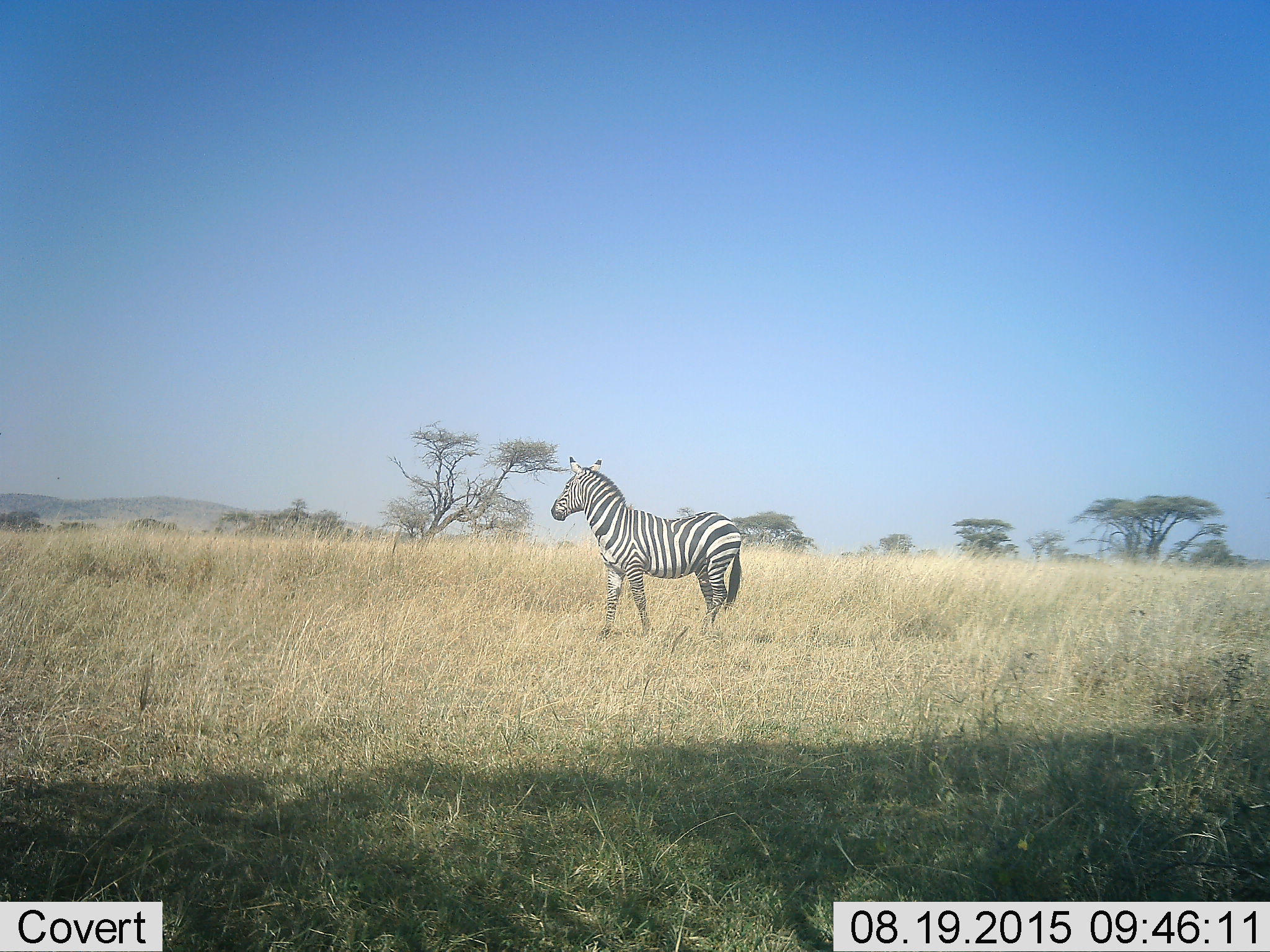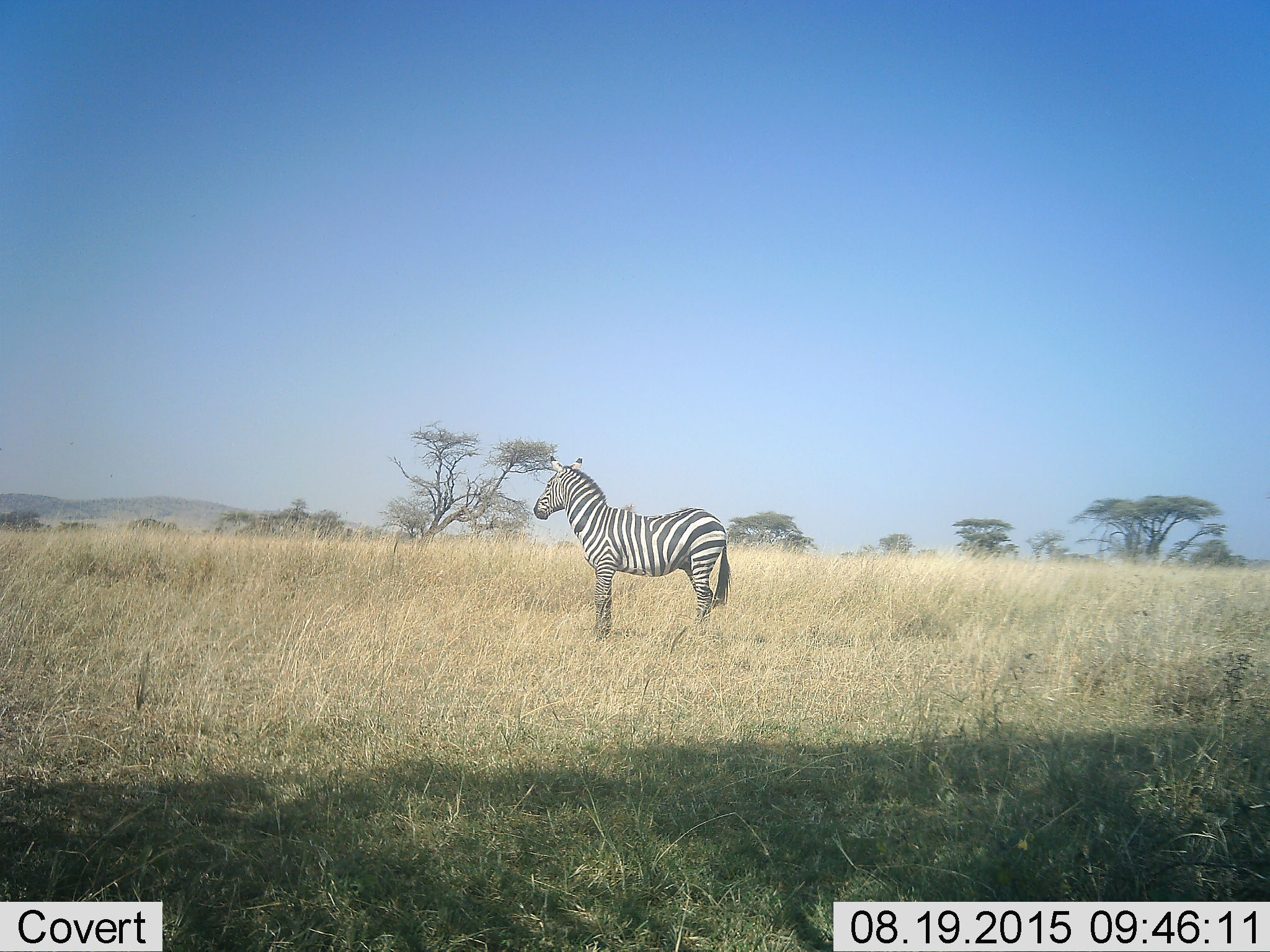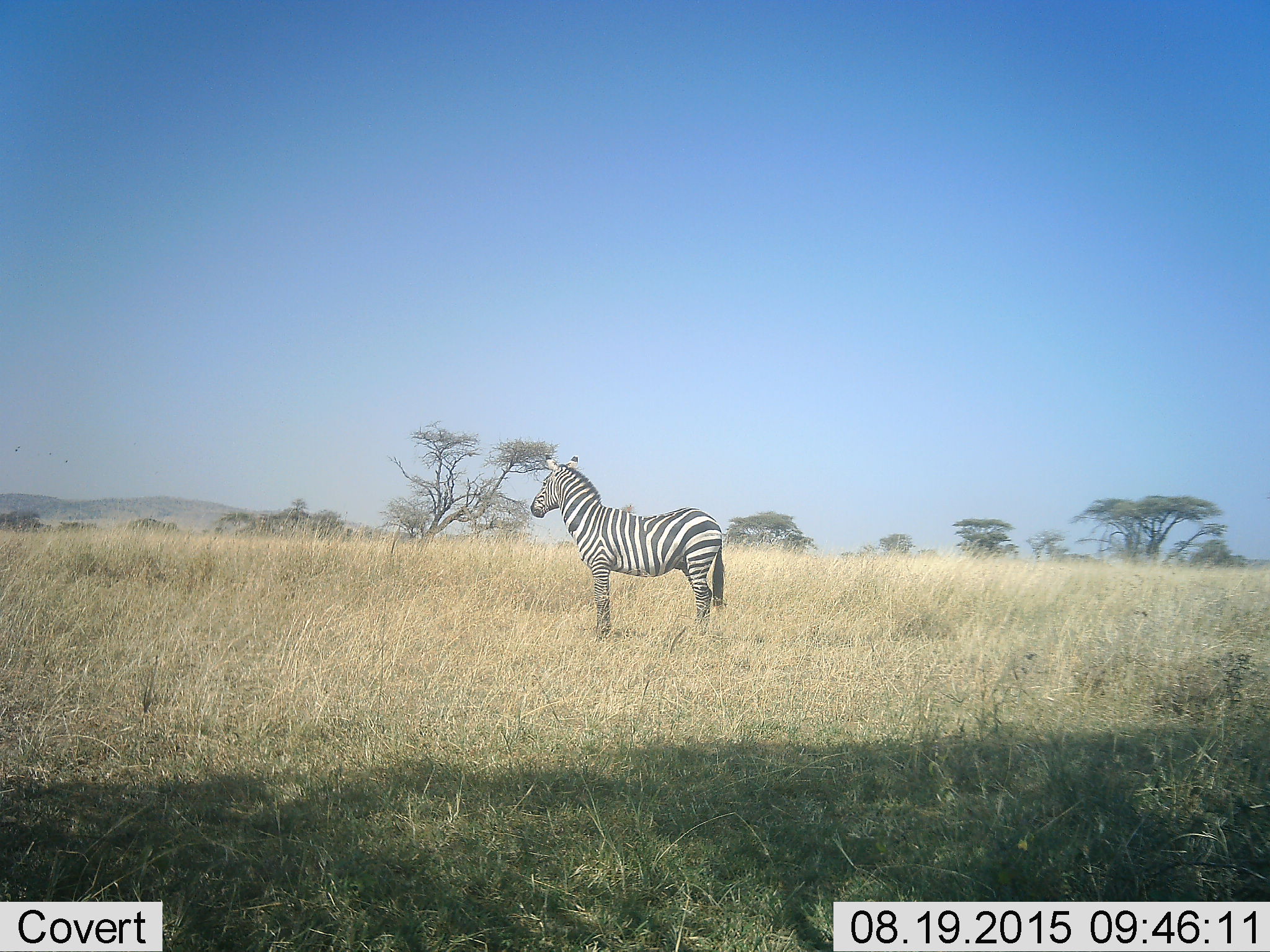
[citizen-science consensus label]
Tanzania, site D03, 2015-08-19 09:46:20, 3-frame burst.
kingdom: Animalia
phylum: Chordata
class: Mammalia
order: Perissodactyla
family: Equidae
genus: Equus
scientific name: Equus quagga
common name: plains zebra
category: zebra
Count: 1.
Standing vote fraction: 94%.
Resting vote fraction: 0%.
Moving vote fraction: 6%.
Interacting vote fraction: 0%.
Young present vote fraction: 6%.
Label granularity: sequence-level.